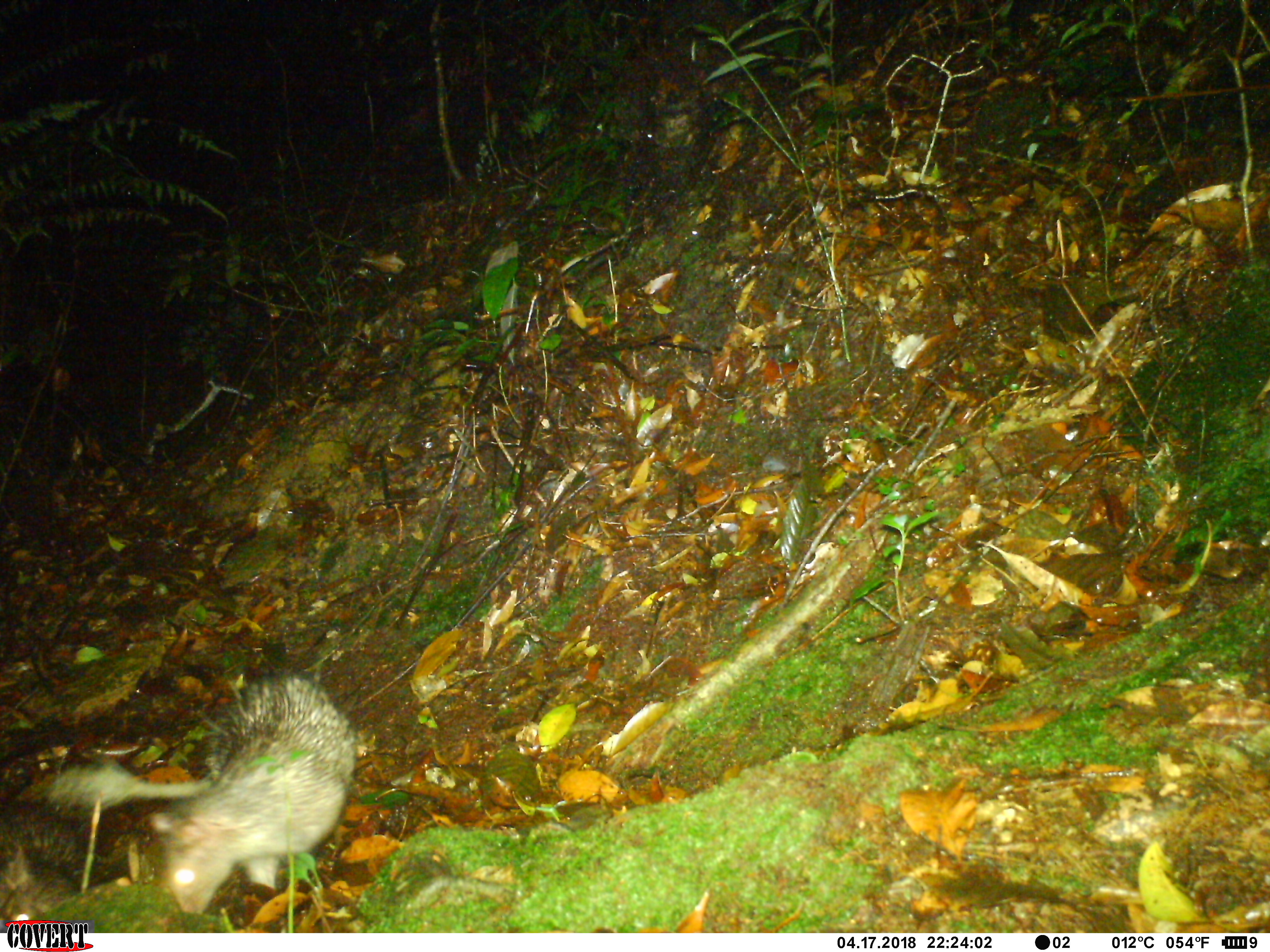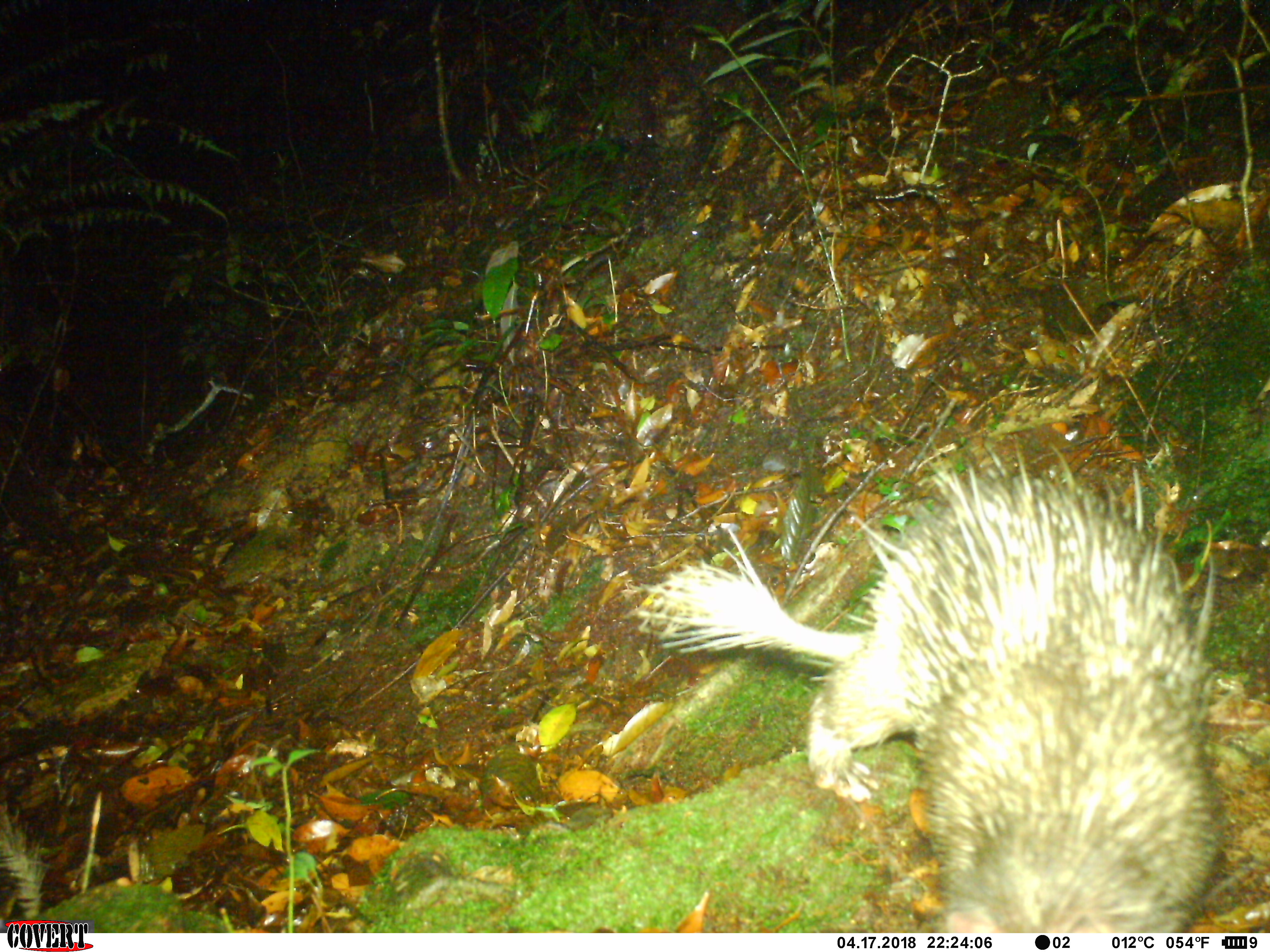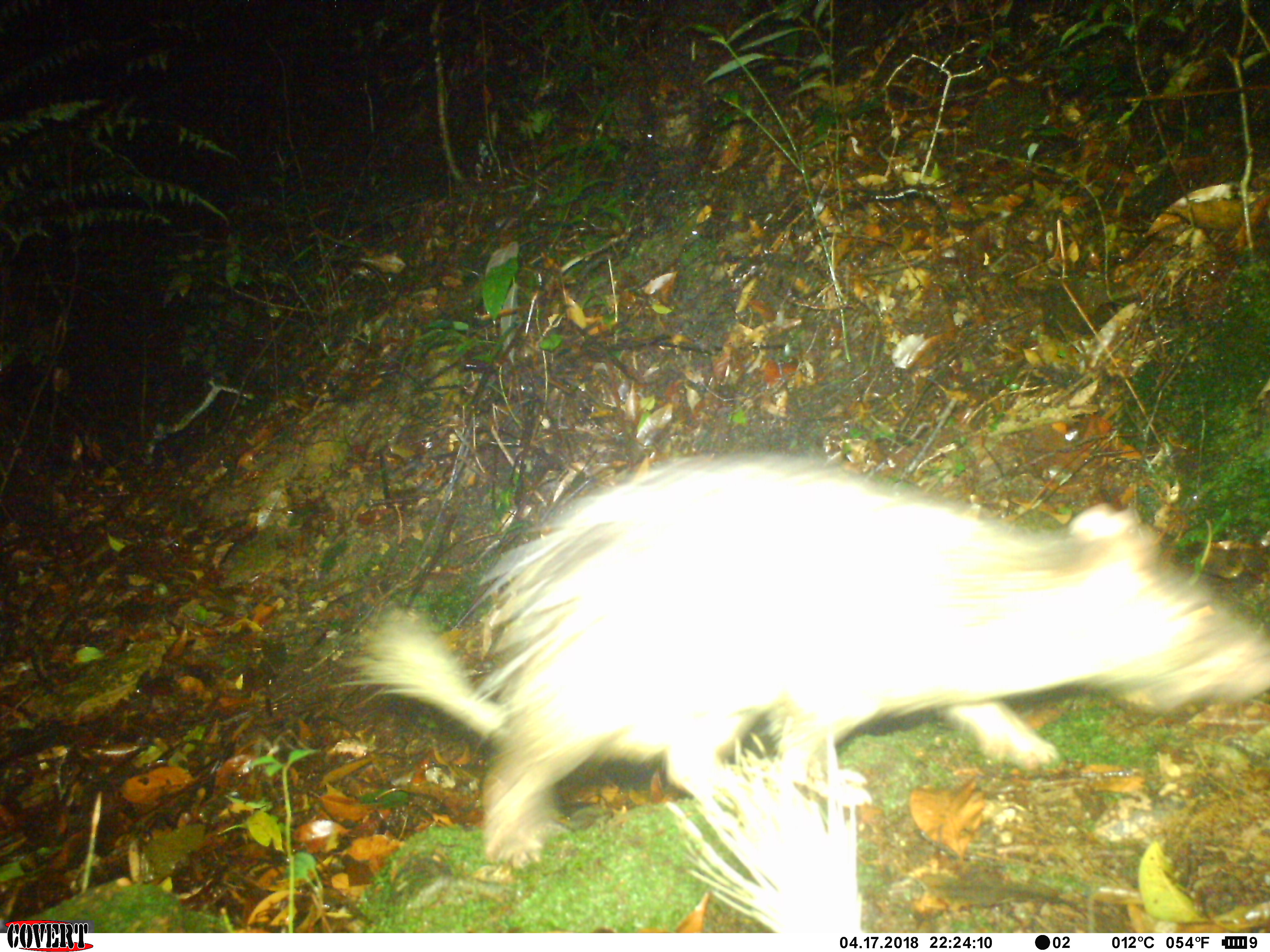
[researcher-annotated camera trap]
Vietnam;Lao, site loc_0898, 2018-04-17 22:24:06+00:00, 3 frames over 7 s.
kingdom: Animalia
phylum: Chordata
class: Mammalia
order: Rodentia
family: Hystricidae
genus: Atherurus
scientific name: Atherurus macrourus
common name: asiatic brush-tailed porcupine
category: asiatic brush tailed porcupine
Asiatic brush tailed porcupine (asiatic brush-tailed porcupine) (Atherurus macrourus). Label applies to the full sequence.